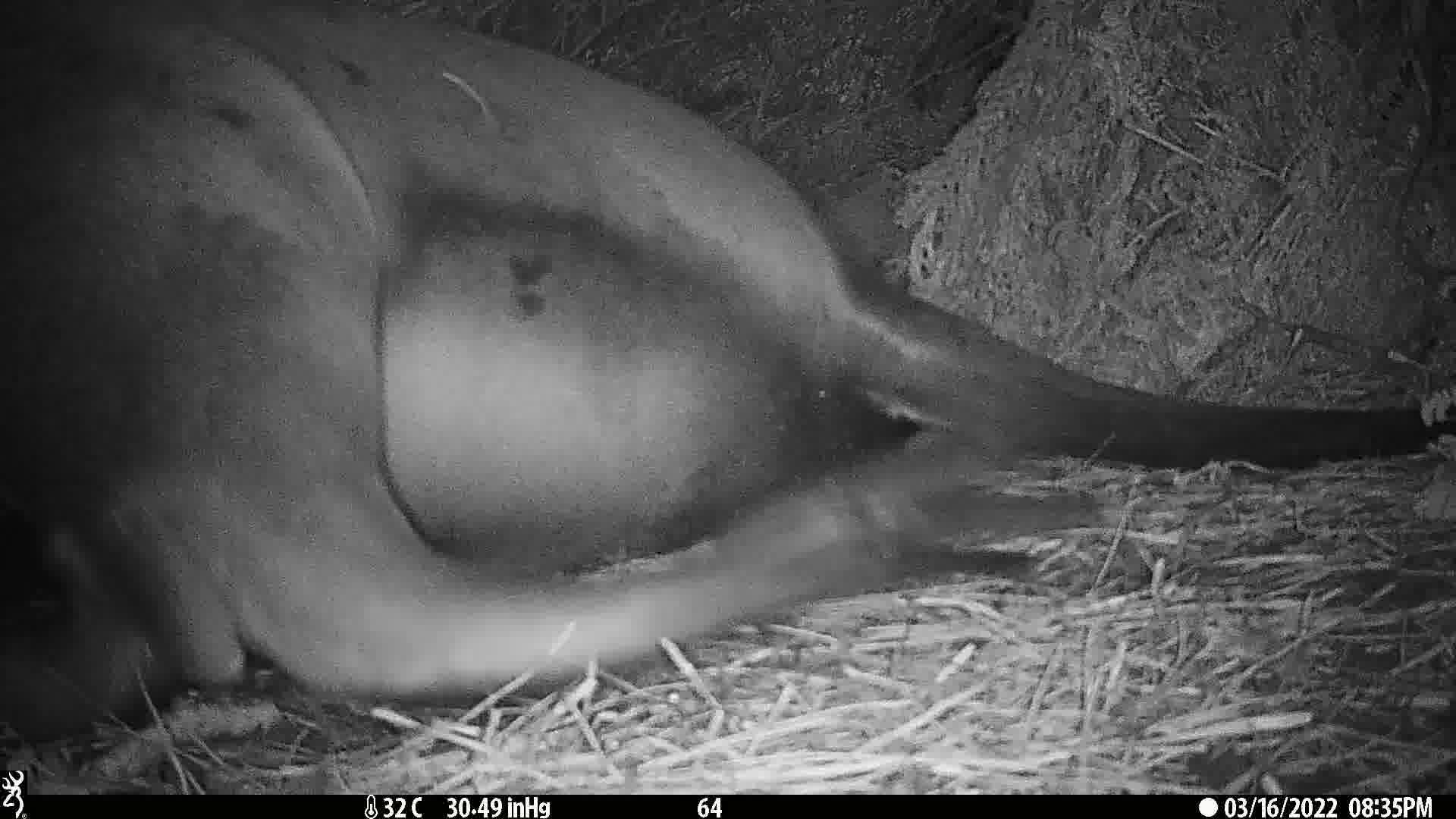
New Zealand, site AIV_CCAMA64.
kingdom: Animalia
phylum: Chordata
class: Mammalia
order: Carnivora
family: Otariidae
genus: Phocarctos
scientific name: Phocarctos hookeri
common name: new zealand sea lion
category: sealion